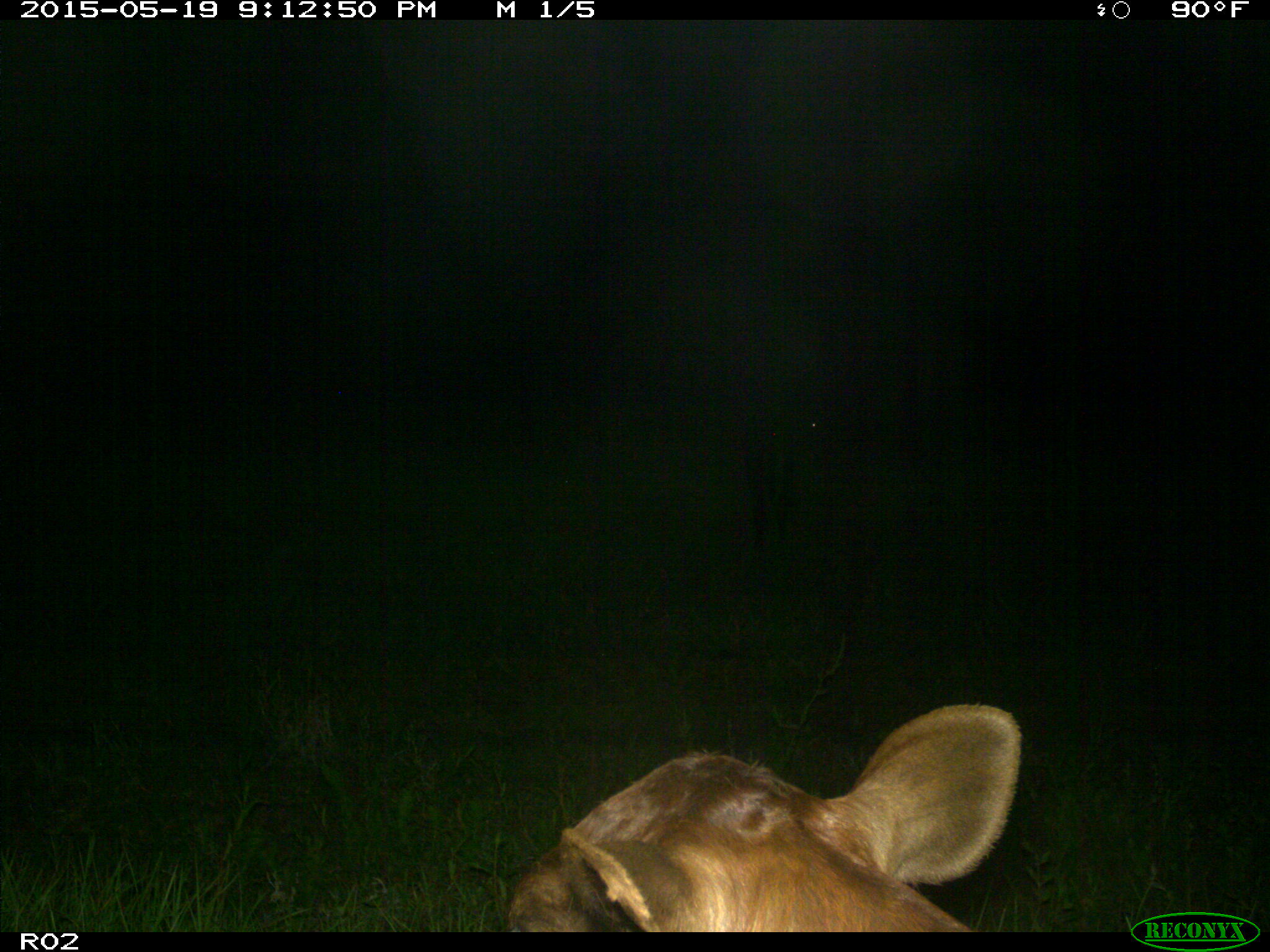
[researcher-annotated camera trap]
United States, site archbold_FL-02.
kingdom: Animalia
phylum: Chordata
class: Mammalia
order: Artiodactyla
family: Bovidae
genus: Bos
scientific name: Bos taurus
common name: domestic cow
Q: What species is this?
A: Bos taurus (domestic cow).